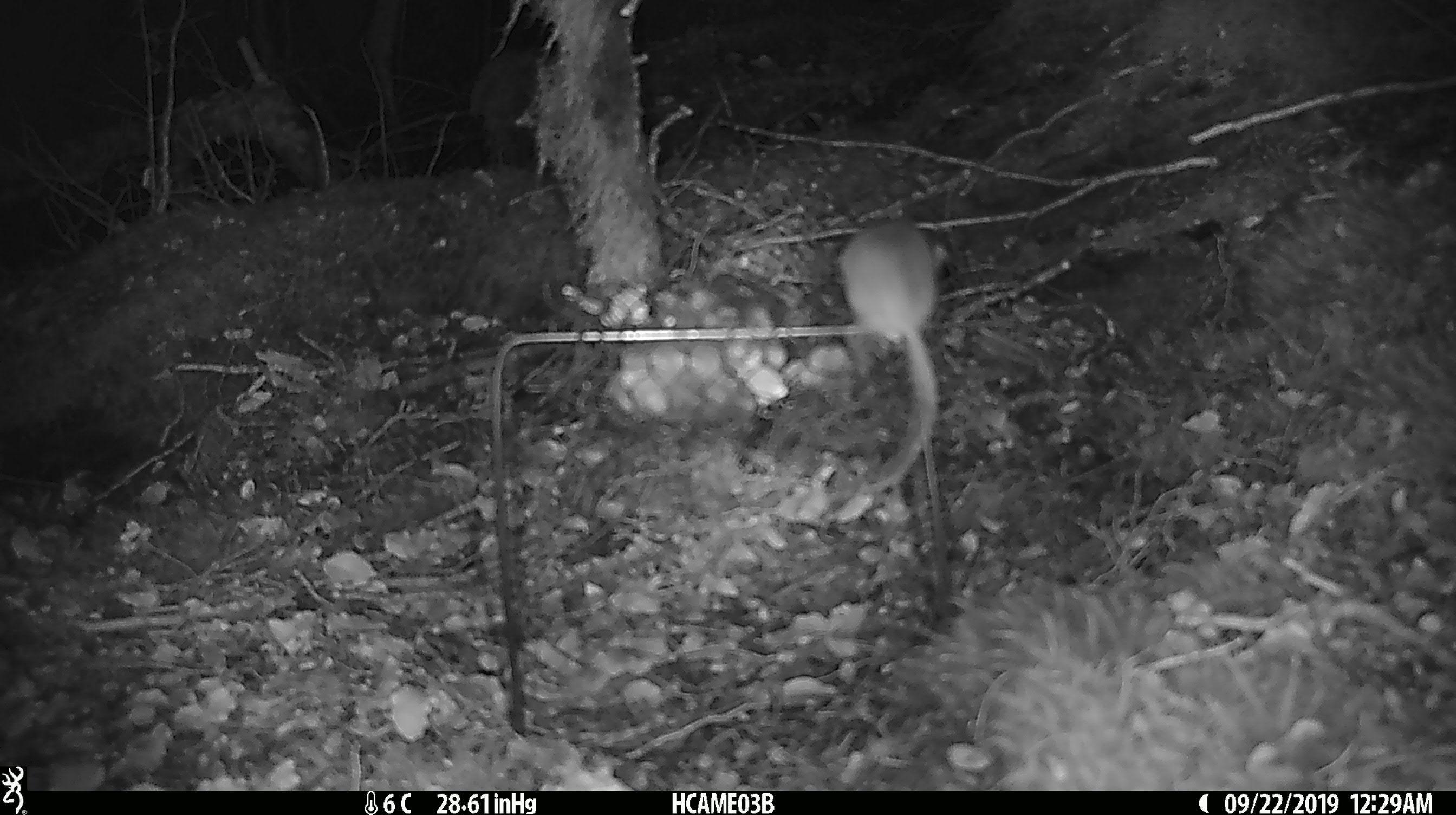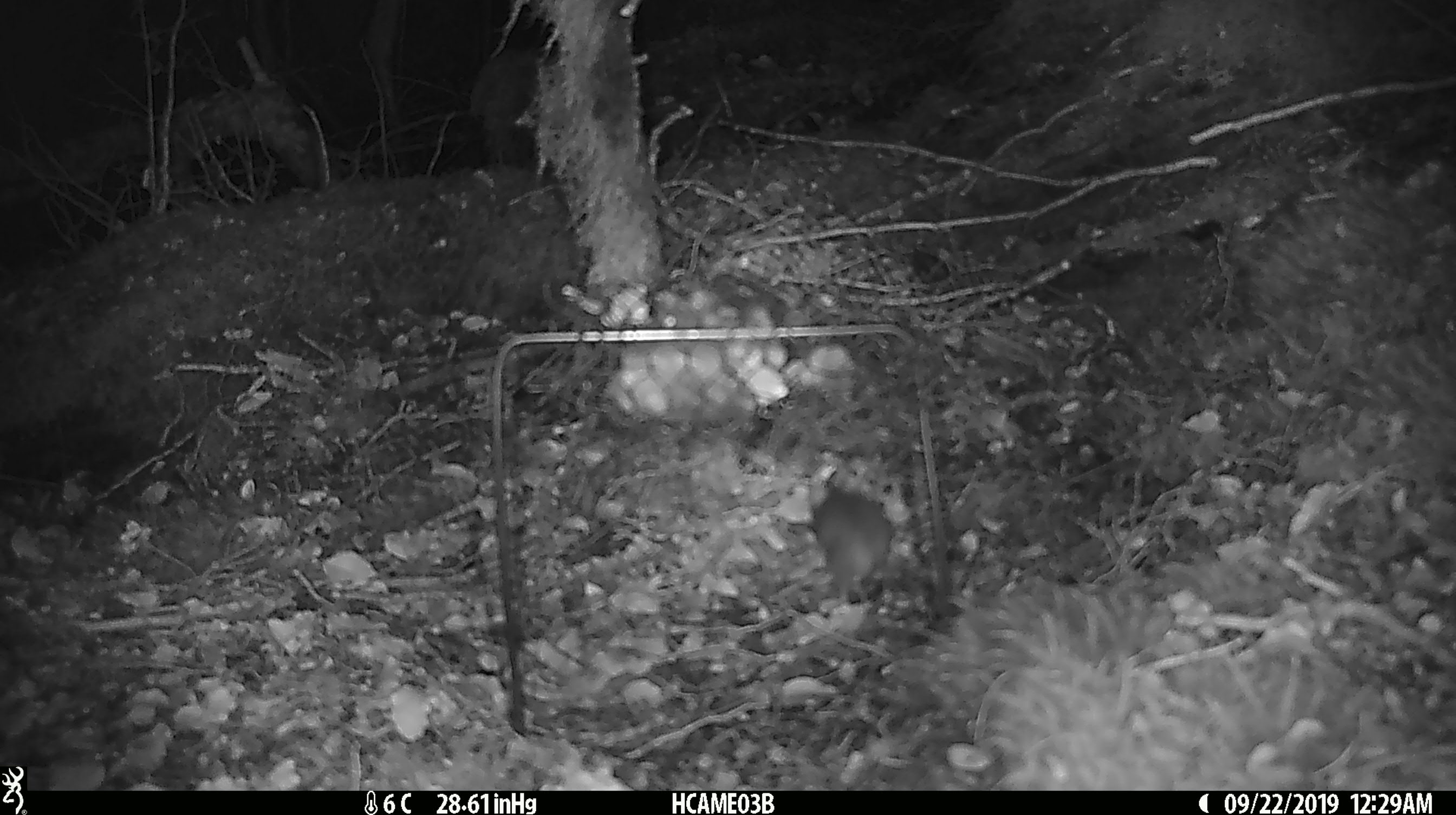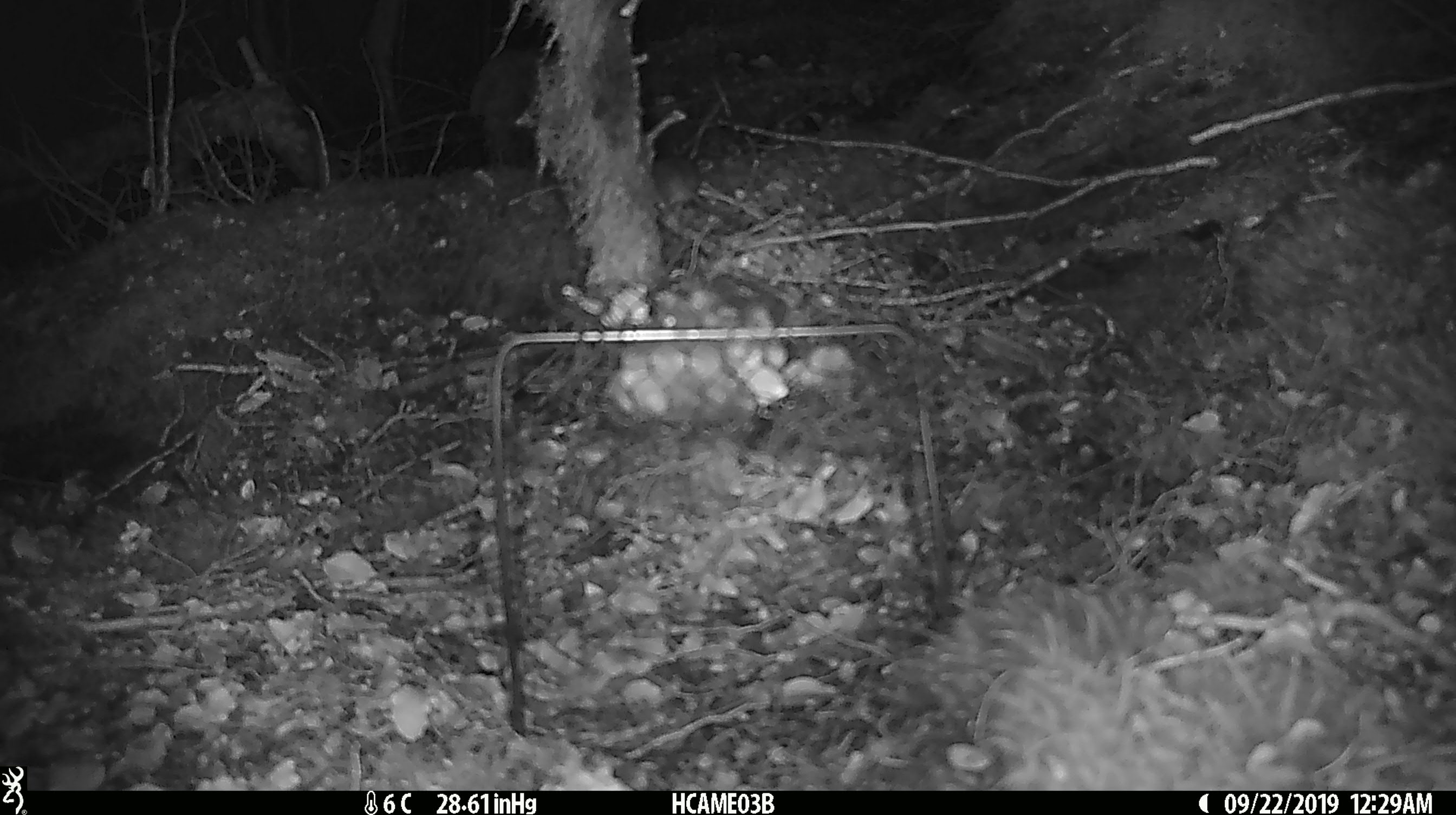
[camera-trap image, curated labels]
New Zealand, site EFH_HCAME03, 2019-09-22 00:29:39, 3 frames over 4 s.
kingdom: Animalia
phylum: Chordata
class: Mammalia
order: Rodentia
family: Muridae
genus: Mus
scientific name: Mus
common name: mouse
Mouse (Mus).